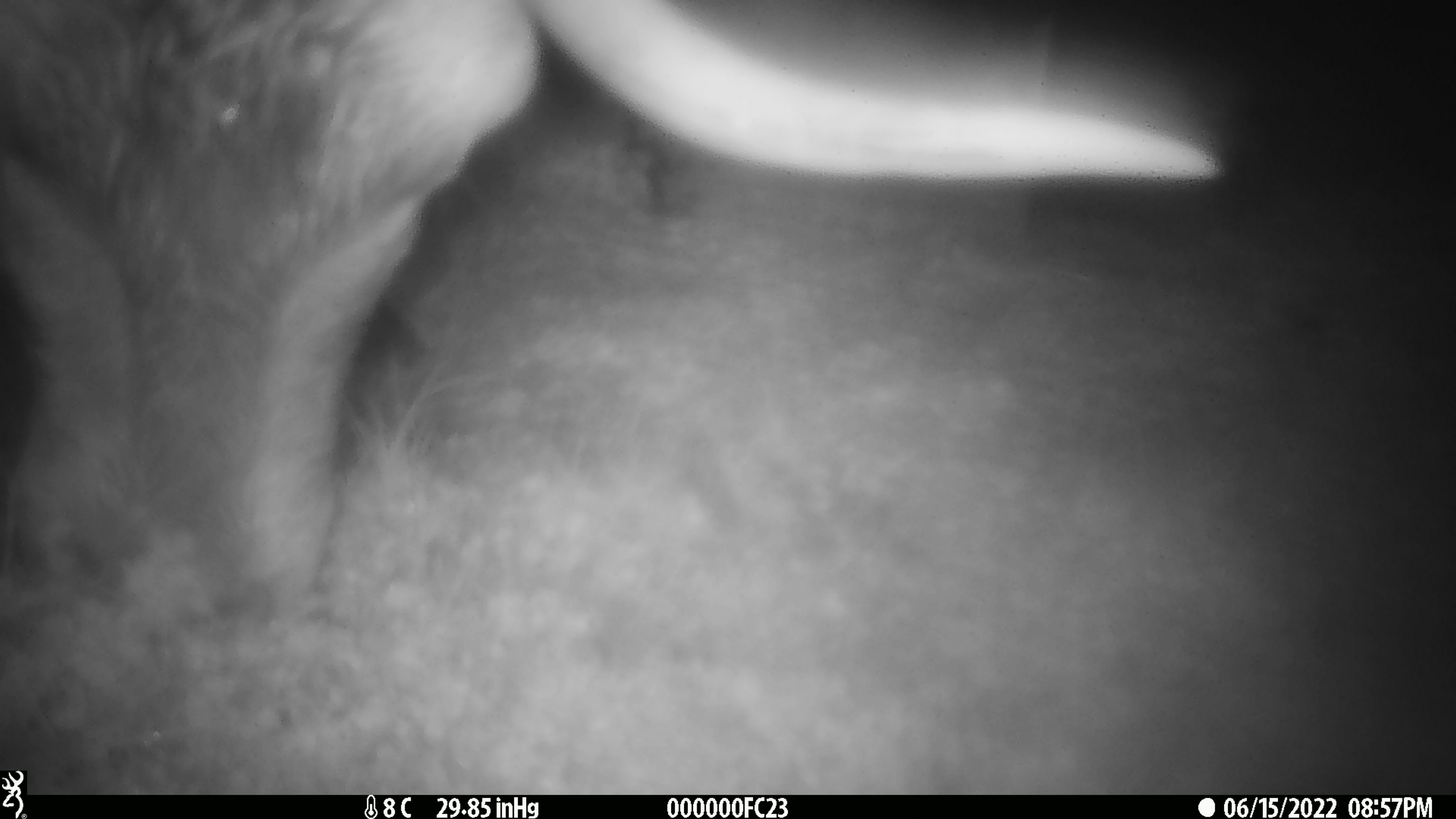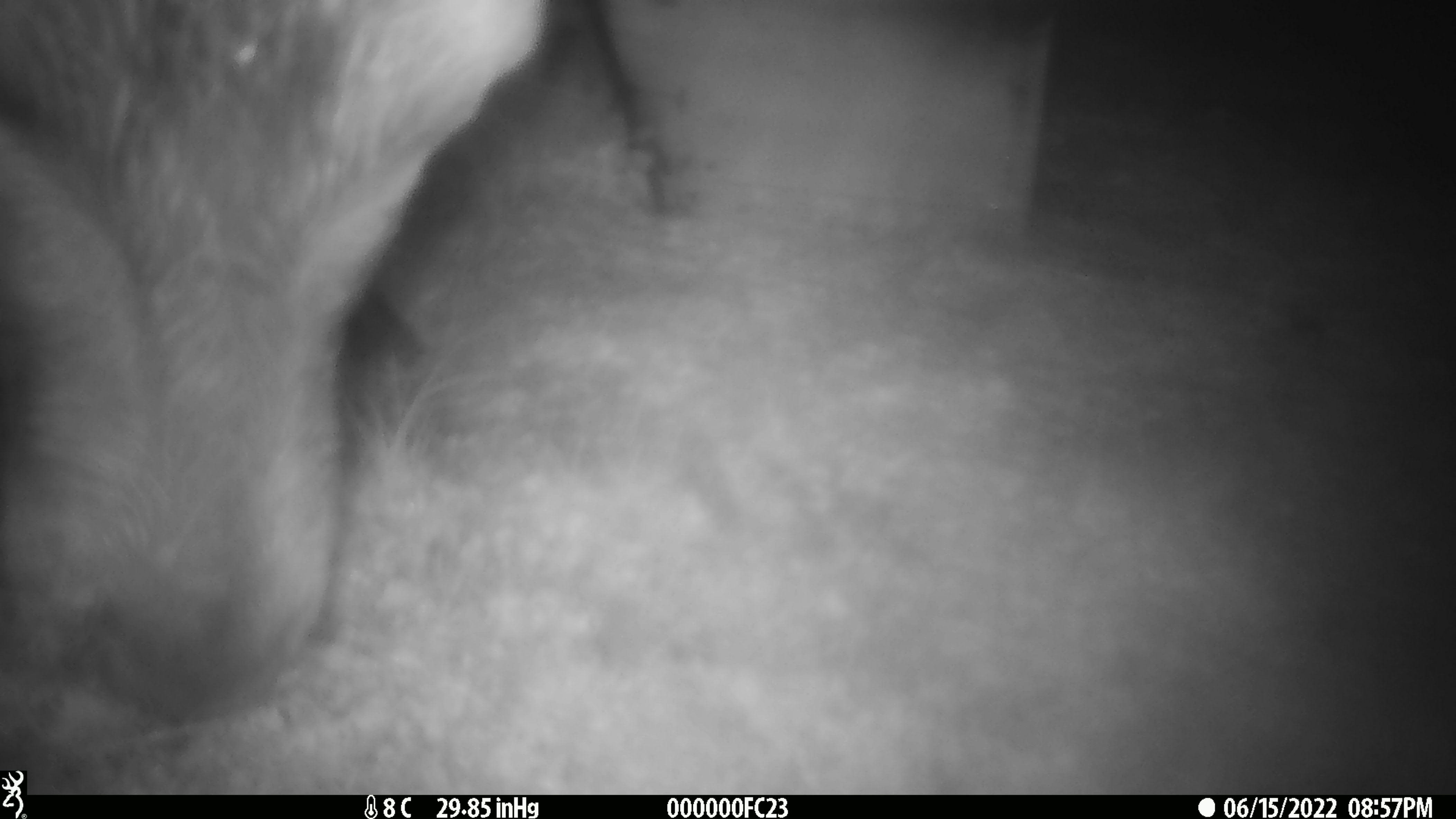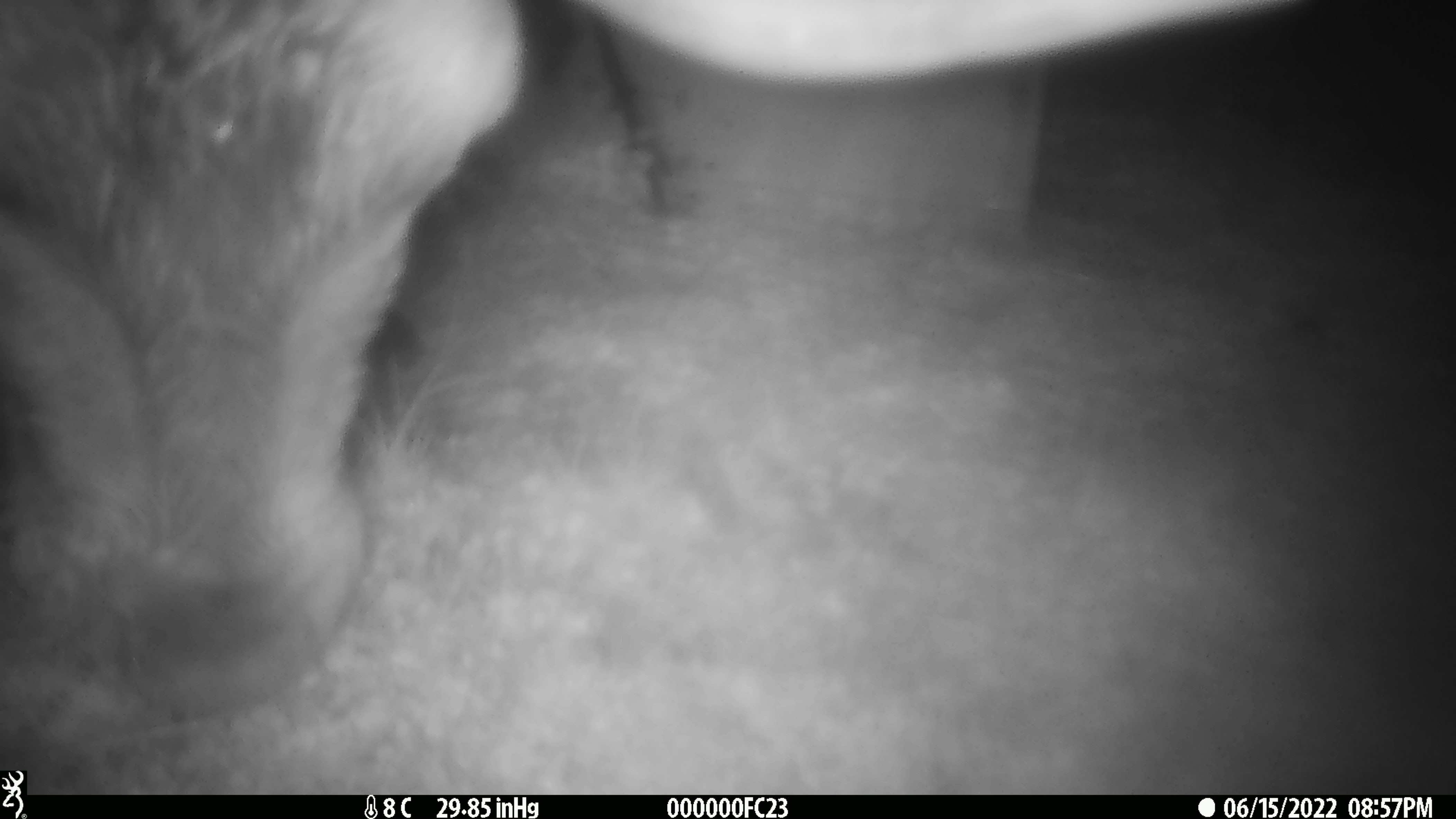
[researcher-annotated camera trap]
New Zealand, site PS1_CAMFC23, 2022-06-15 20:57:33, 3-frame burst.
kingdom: Animalia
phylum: Chordata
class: Mammalia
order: Artiodactyla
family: Cervidae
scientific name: Cervidae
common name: deer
Deer (Cervidae).